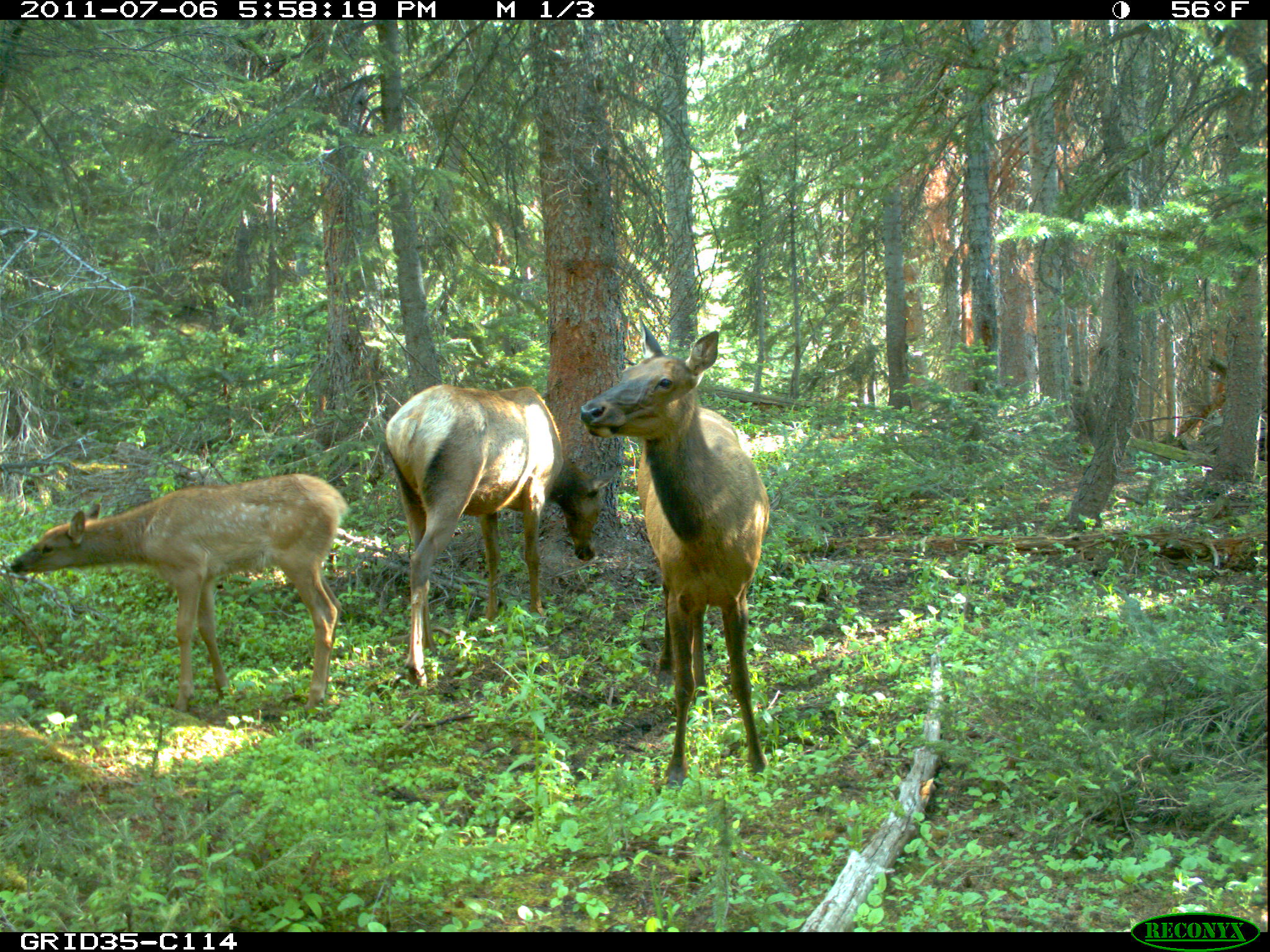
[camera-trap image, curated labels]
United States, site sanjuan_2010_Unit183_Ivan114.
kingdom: Animalia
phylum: Chordata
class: Mammalia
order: Artiodactyla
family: Cervidae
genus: Cervus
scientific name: Cervus elaphus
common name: red deer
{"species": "Cervus elaphus (red deer)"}